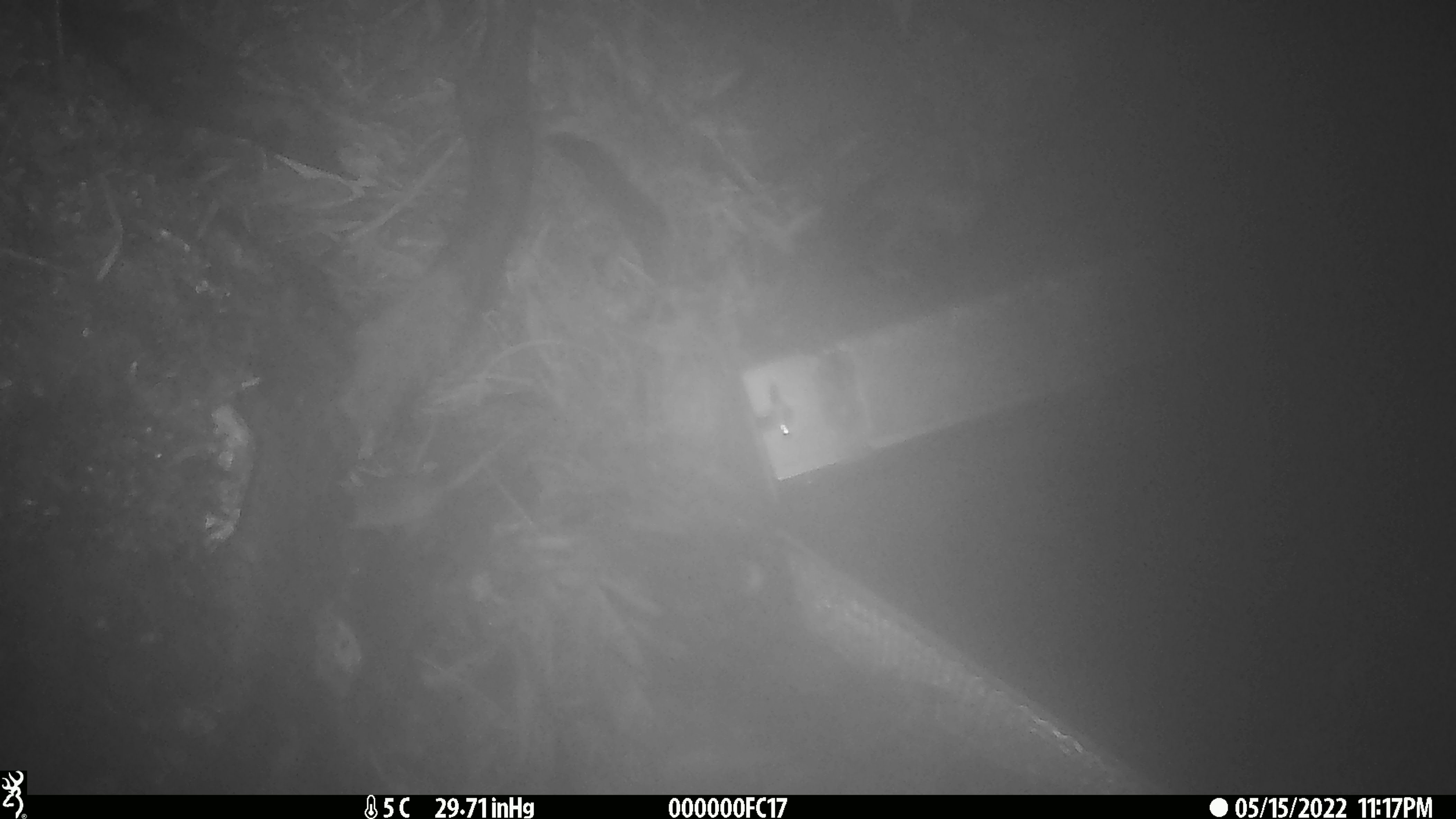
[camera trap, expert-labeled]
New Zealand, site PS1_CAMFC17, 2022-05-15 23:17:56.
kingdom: Animalia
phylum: Chordata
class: Mammalia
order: Rodentia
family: Muridae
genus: Mus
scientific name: Mus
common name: mouse